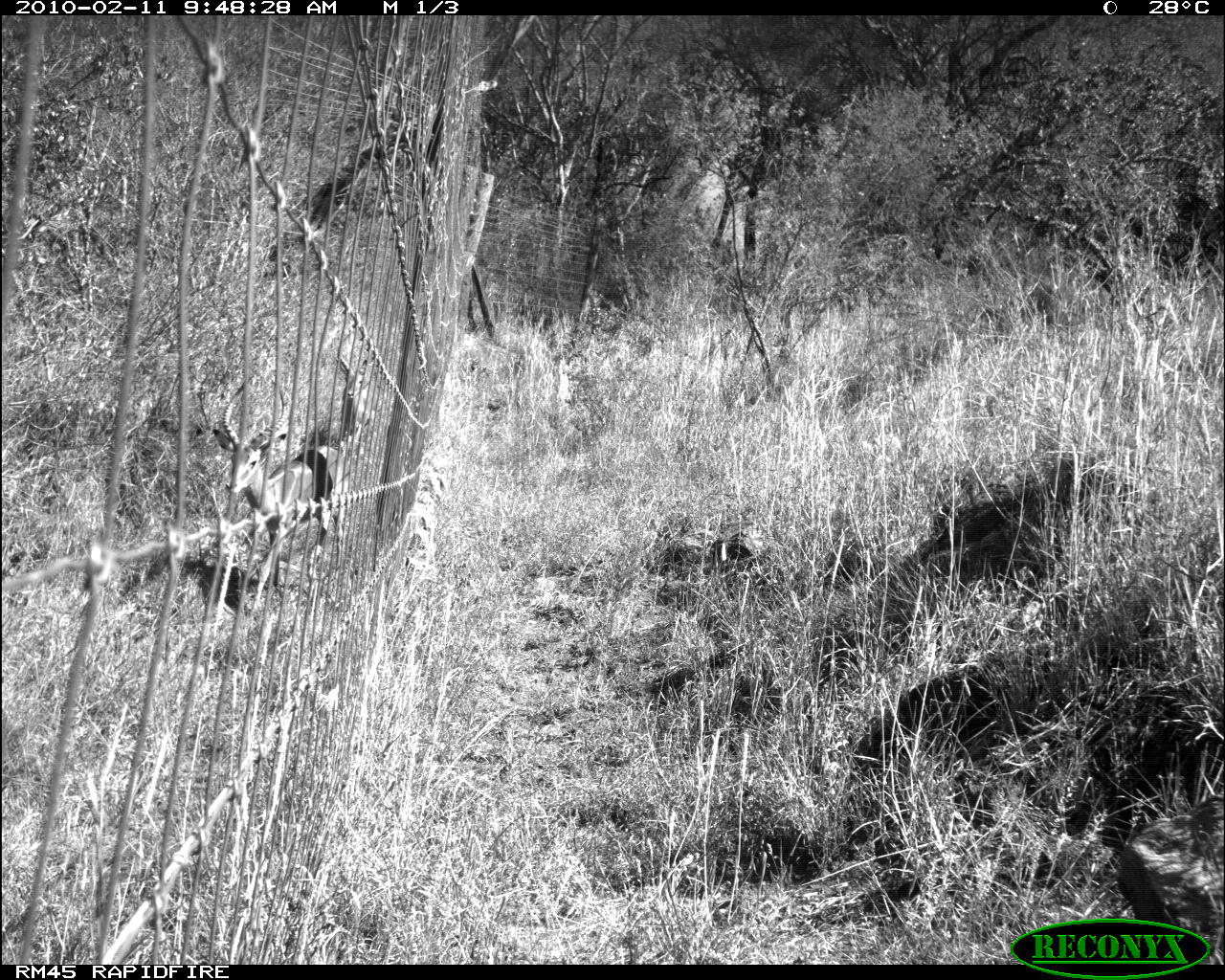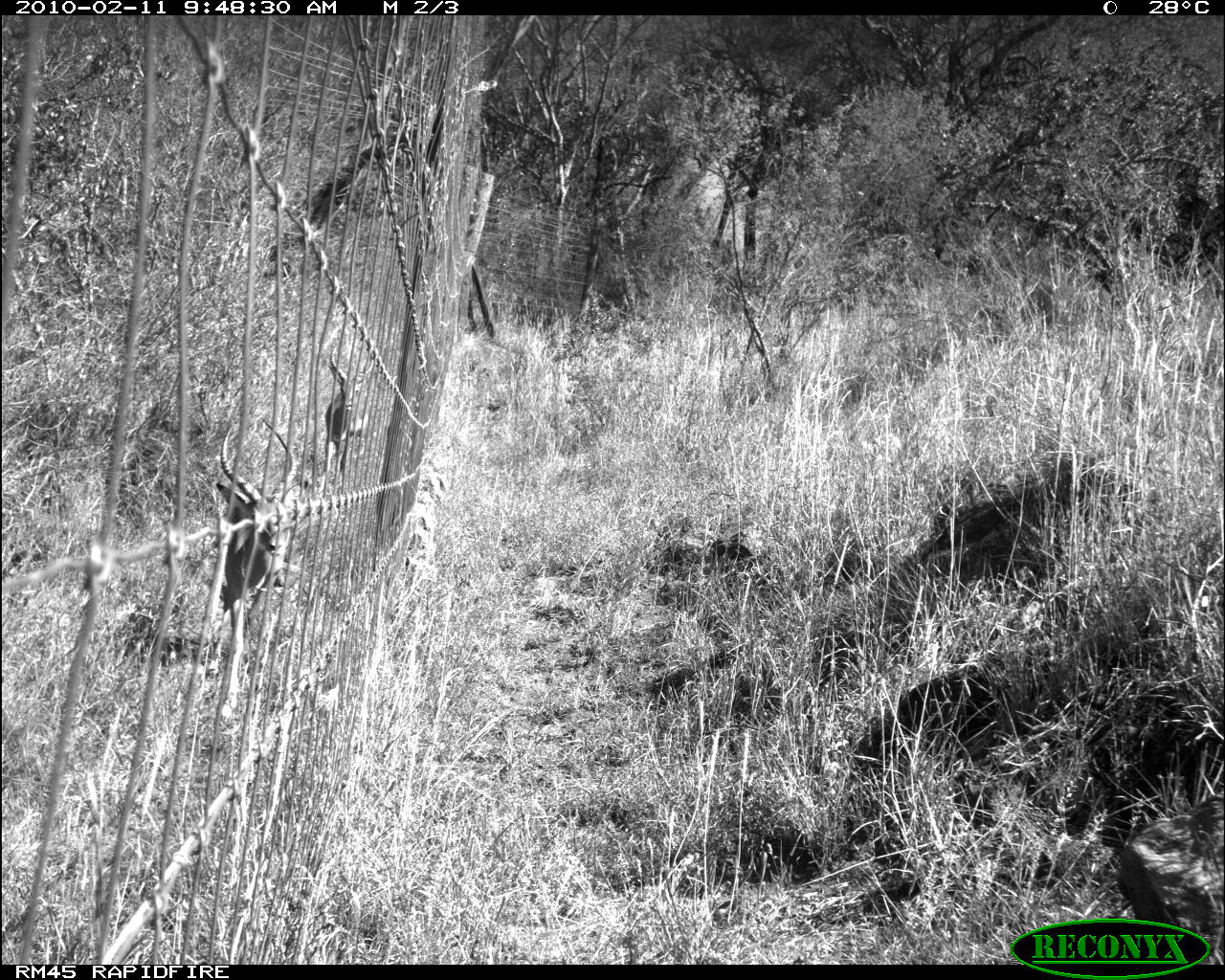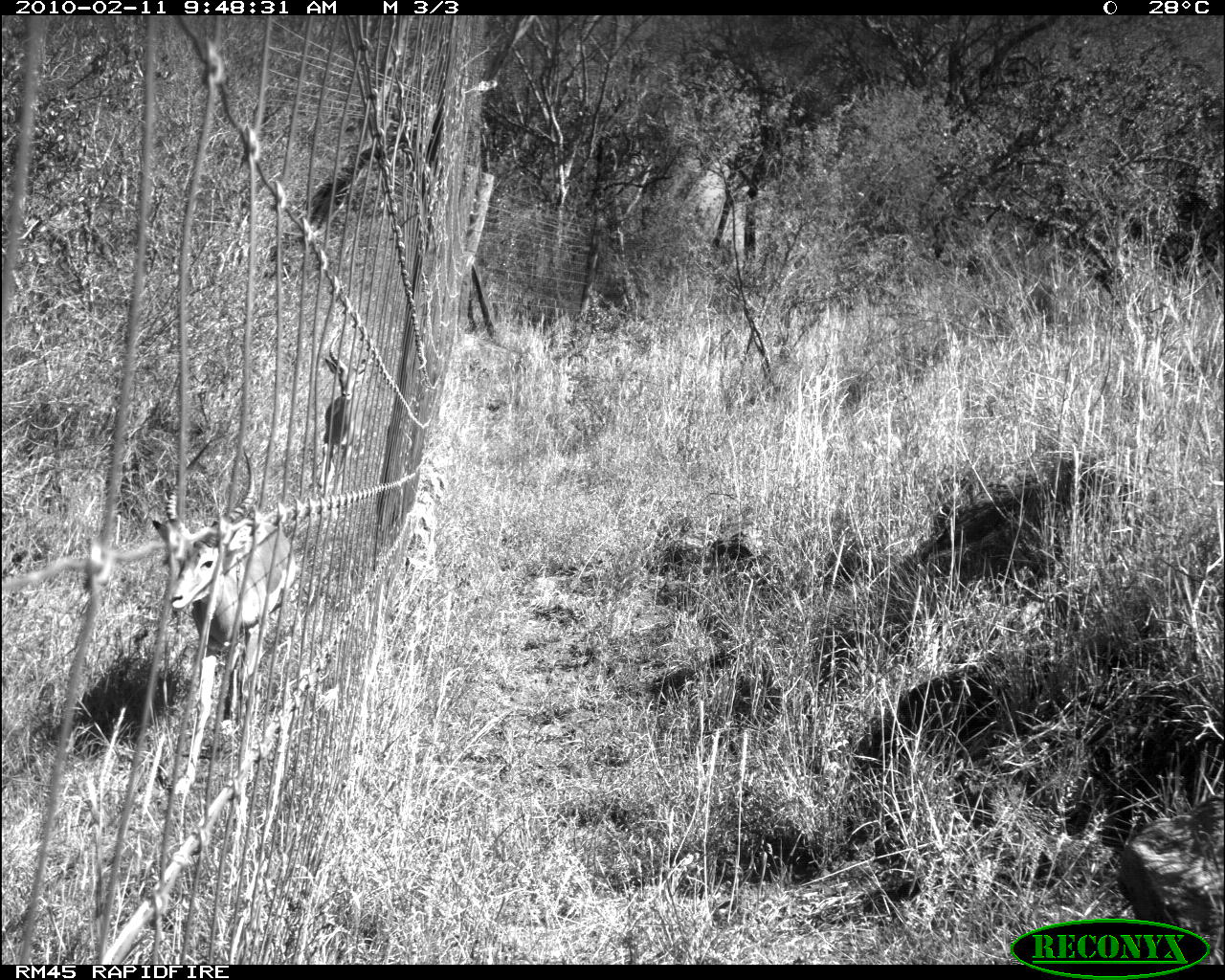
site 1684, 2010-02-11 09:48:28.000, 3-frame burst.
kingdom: Animalia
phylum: Chordata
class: Mammalia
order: Artiodactyla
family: Bovidae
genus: Aepyceros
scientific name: Aepyceros melampus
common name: impala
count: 2